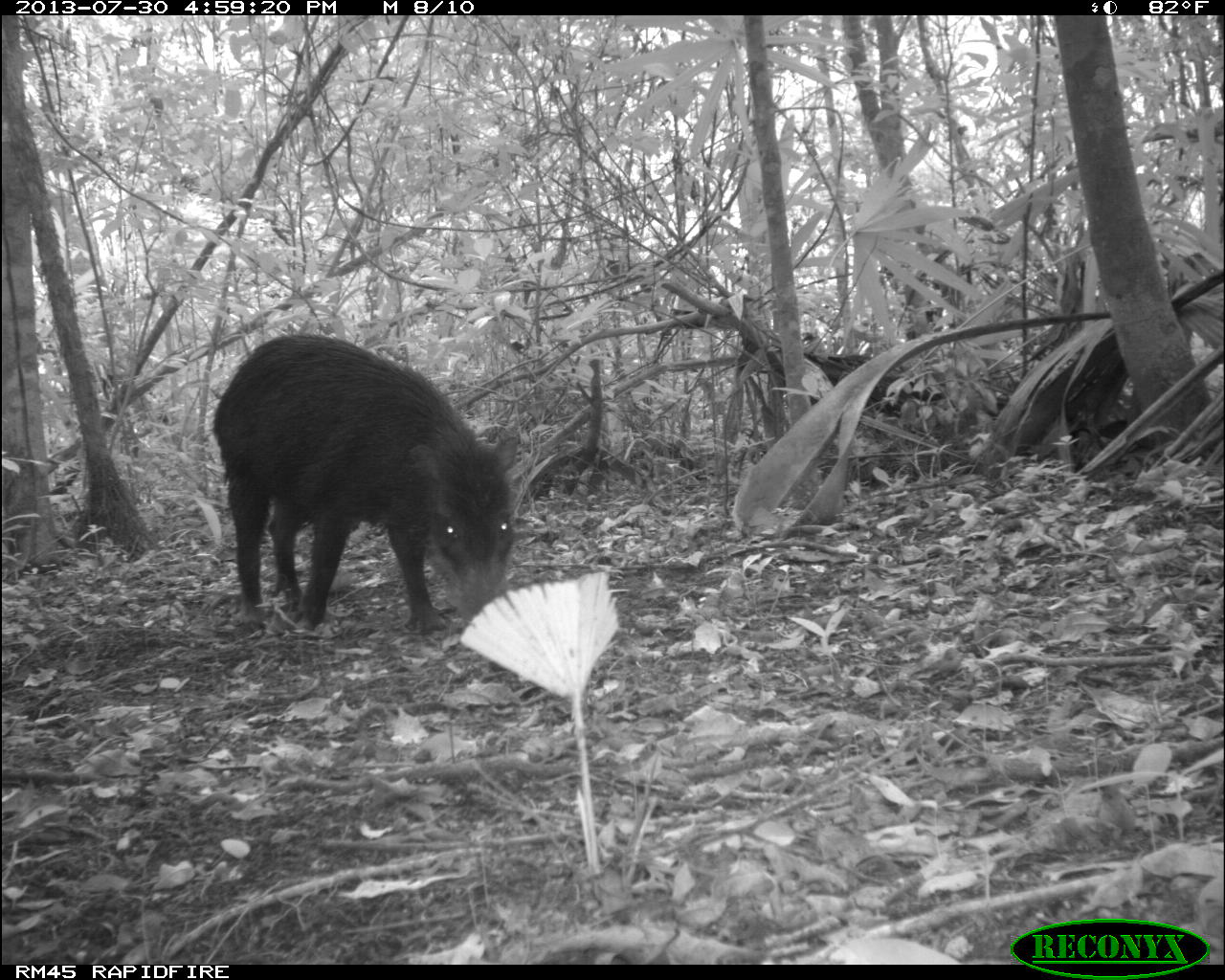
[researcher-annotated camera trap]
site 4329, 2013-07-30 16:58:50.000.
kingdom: Animalia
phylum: Chordata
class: Mammalia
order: Artiodactyla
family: Tayassuidae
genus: Tayassu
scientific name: Tayassu pecari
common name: white-lipped peccary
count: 1